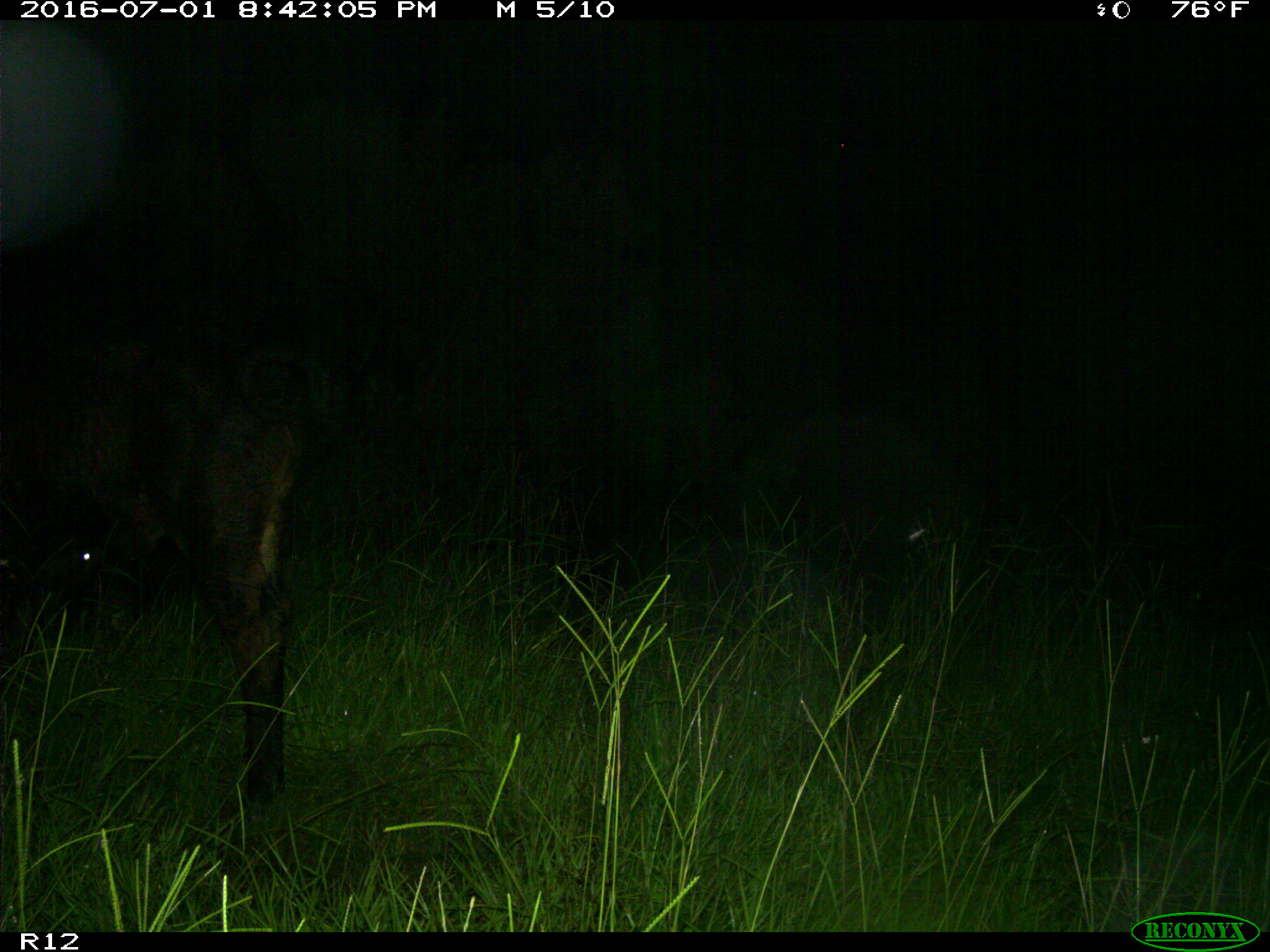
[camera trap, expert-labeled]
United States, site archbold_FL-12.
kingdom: Animalia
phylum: Chordata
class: Mammalia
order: Artiodactyla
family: Bovidae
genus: Bos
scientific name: Bos taurus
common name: domestic cow